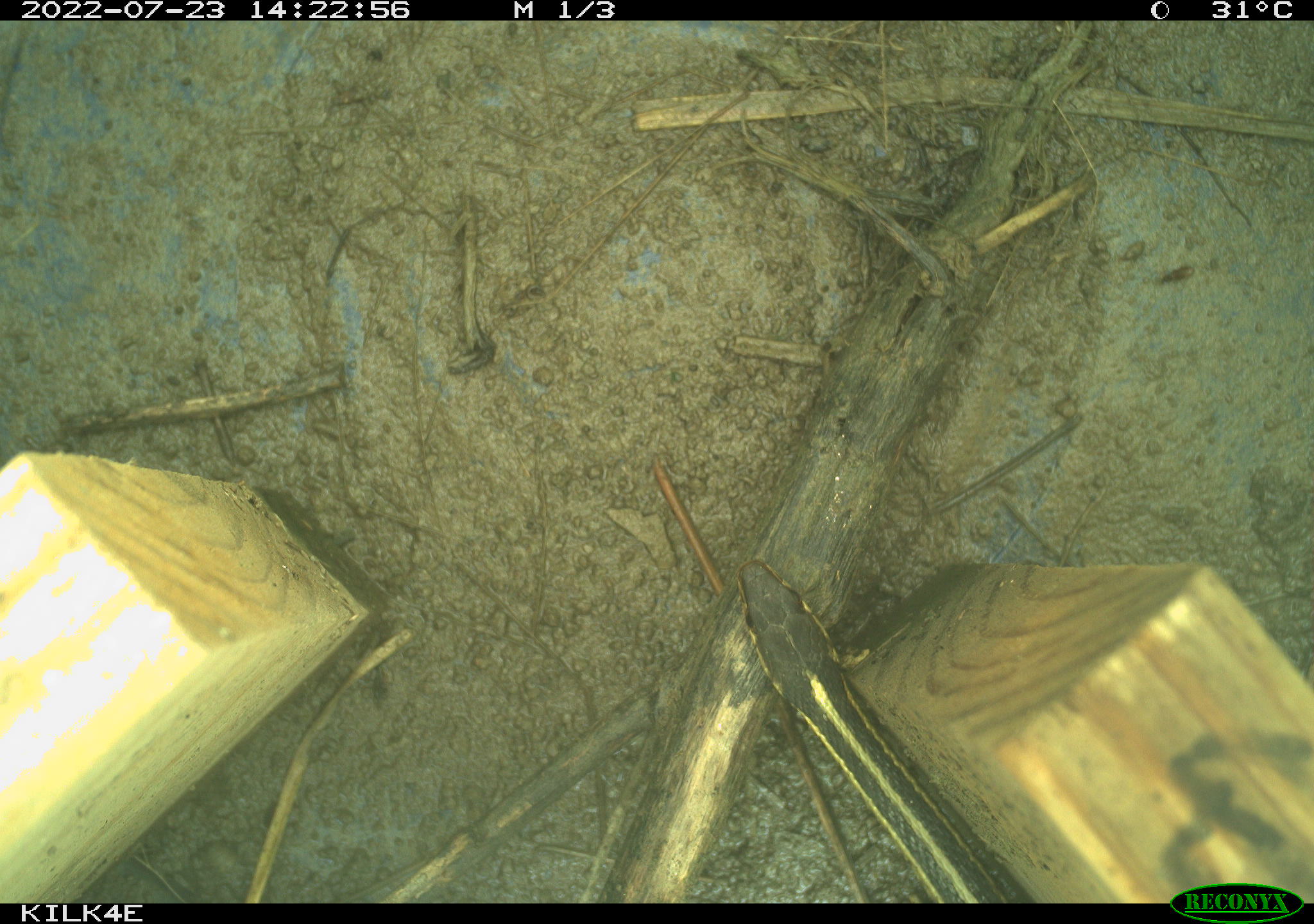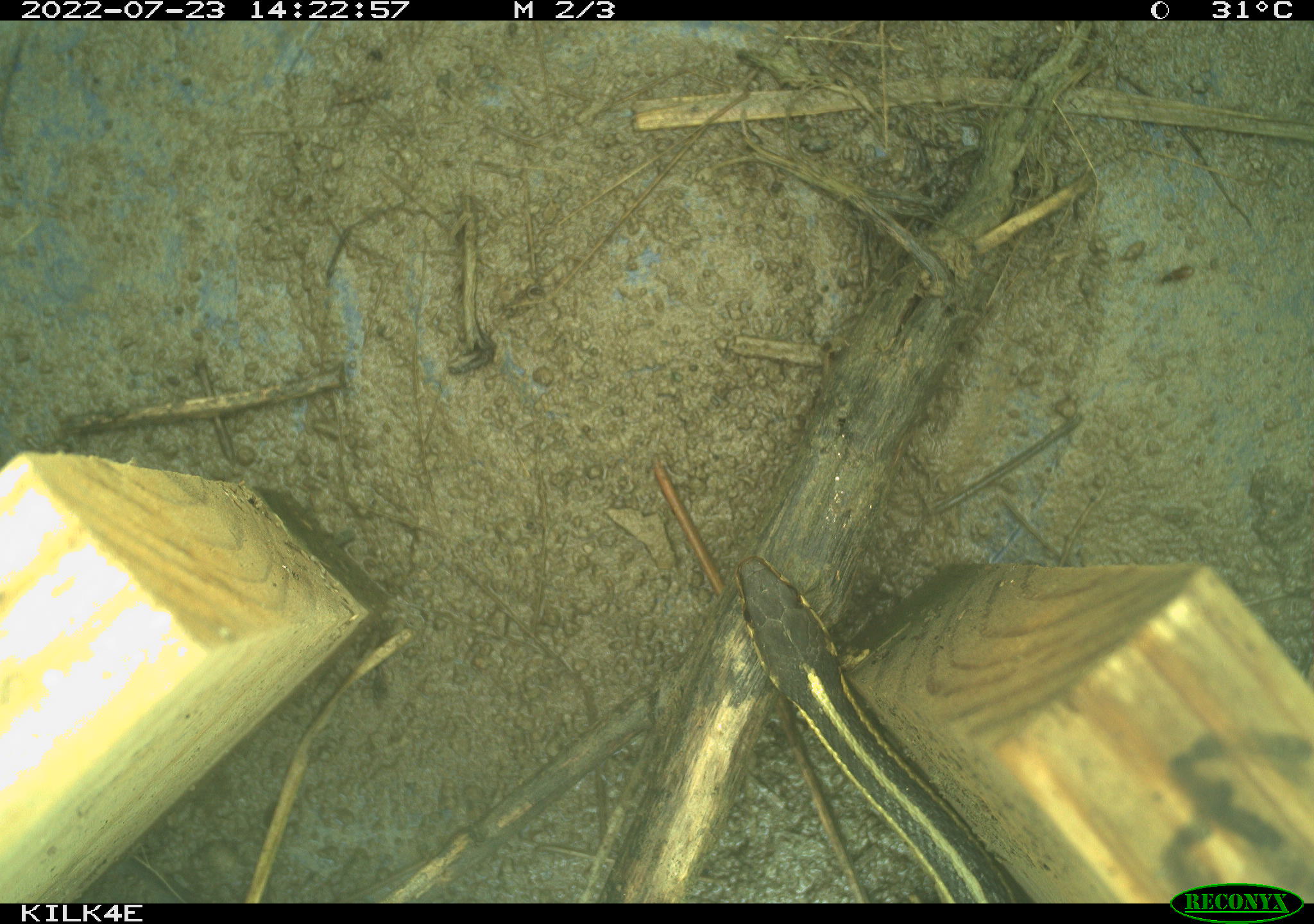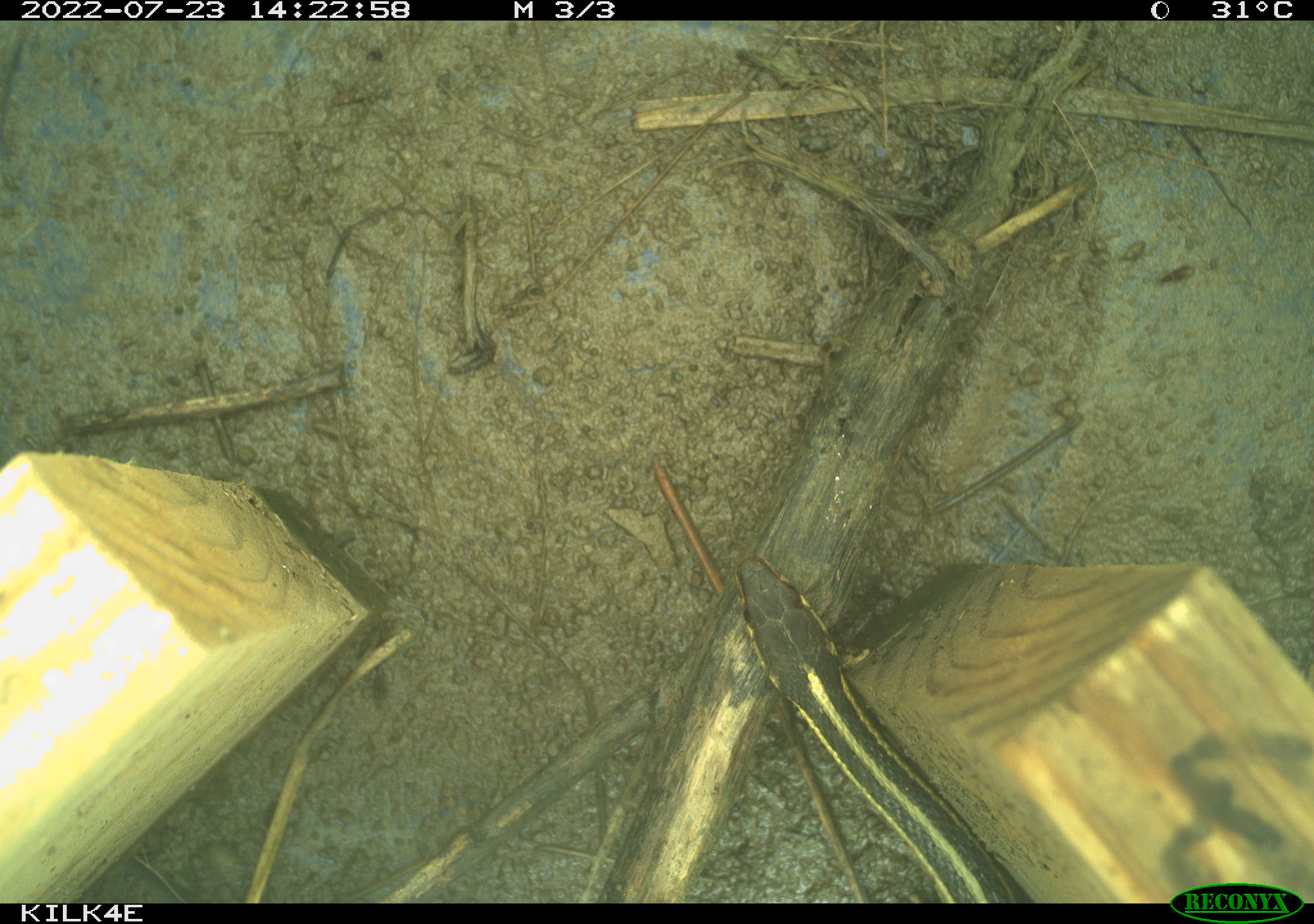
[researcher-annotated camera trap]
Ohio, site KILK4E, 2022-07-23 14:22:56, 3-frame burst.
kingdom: Animalia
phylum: Chordata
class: Reptilia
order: Squamata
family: Colubridae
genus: Thamnophis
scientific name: Thamnophis sirtalis sirtalis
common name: eastern gartersnake